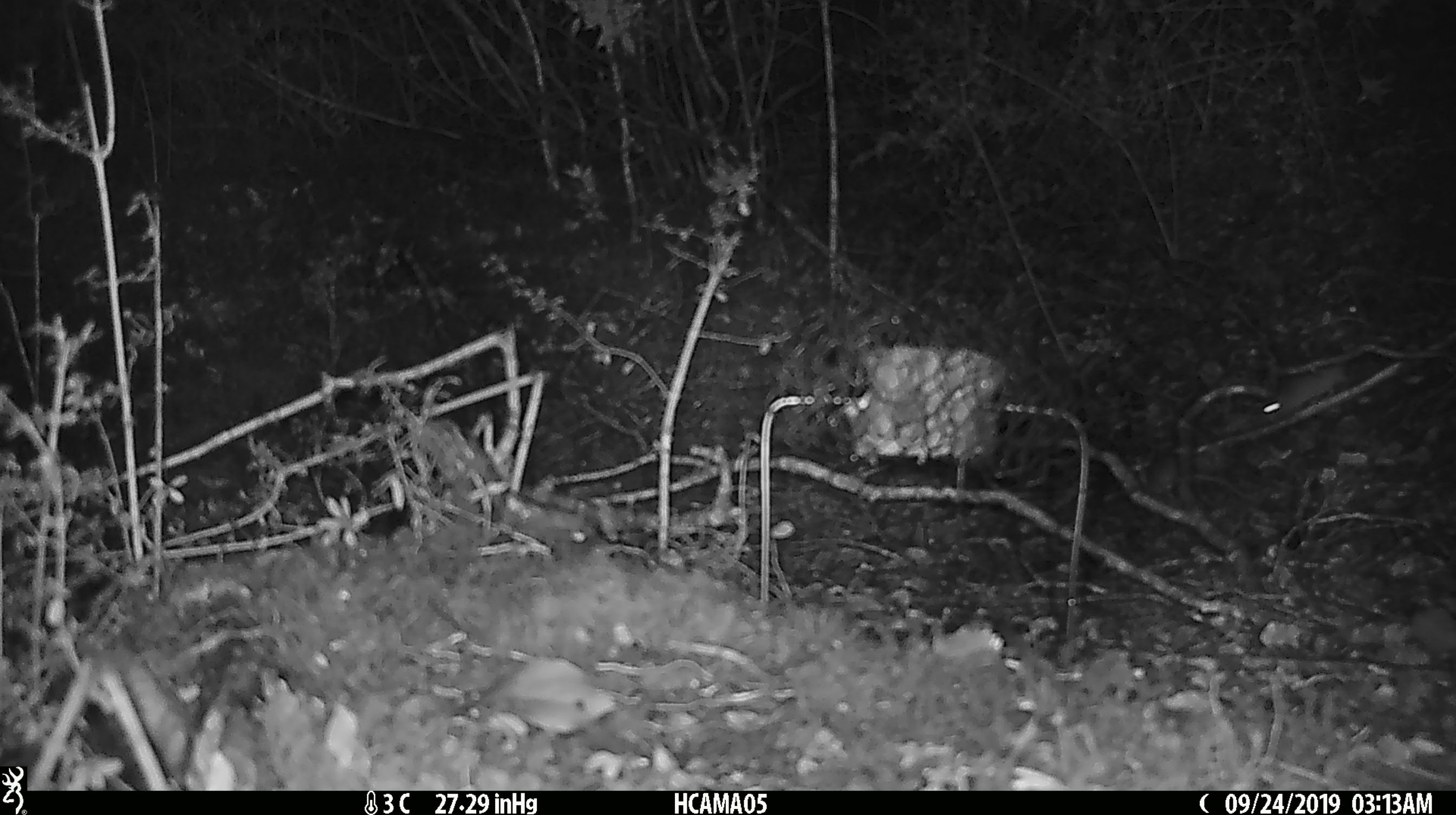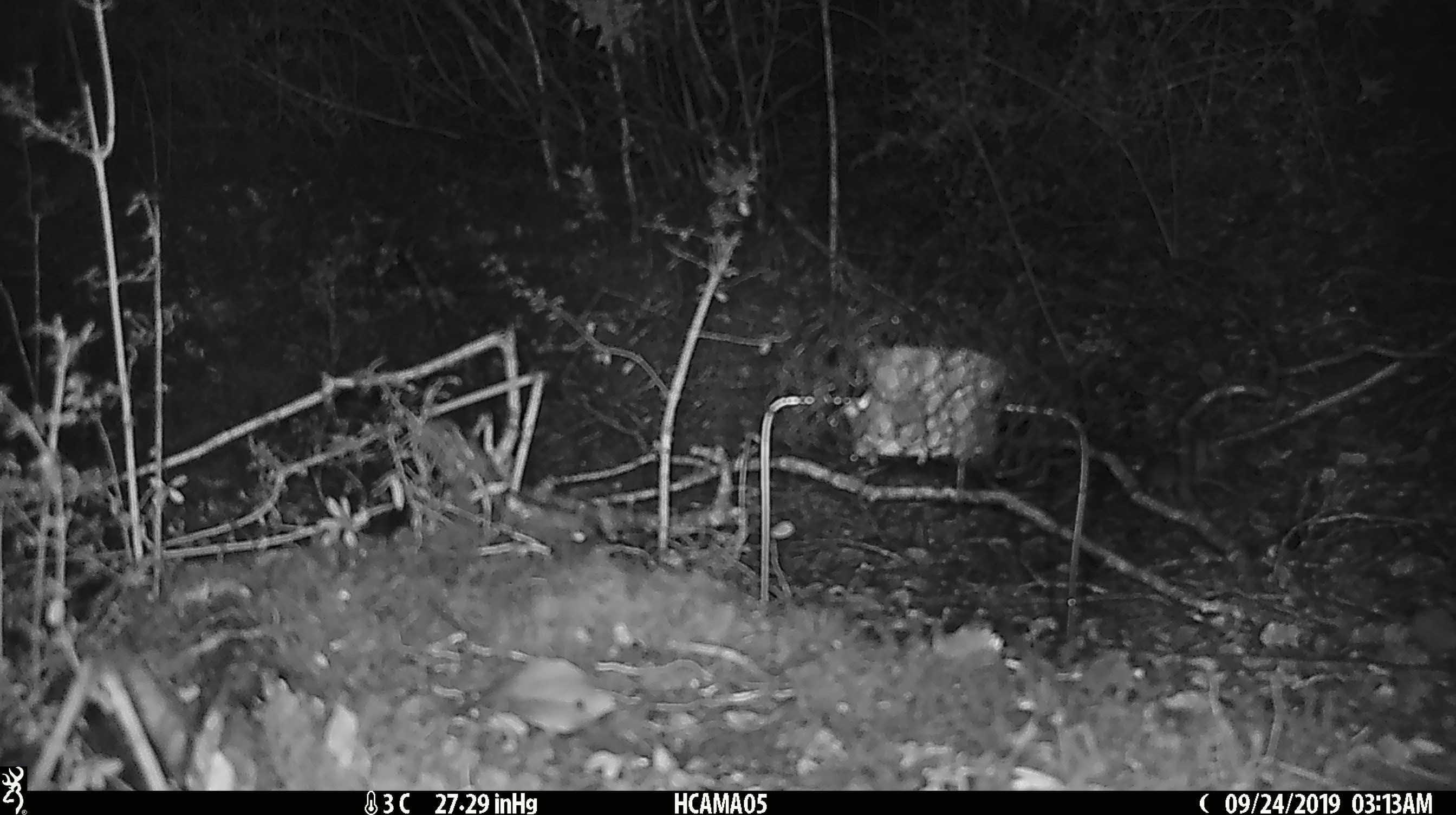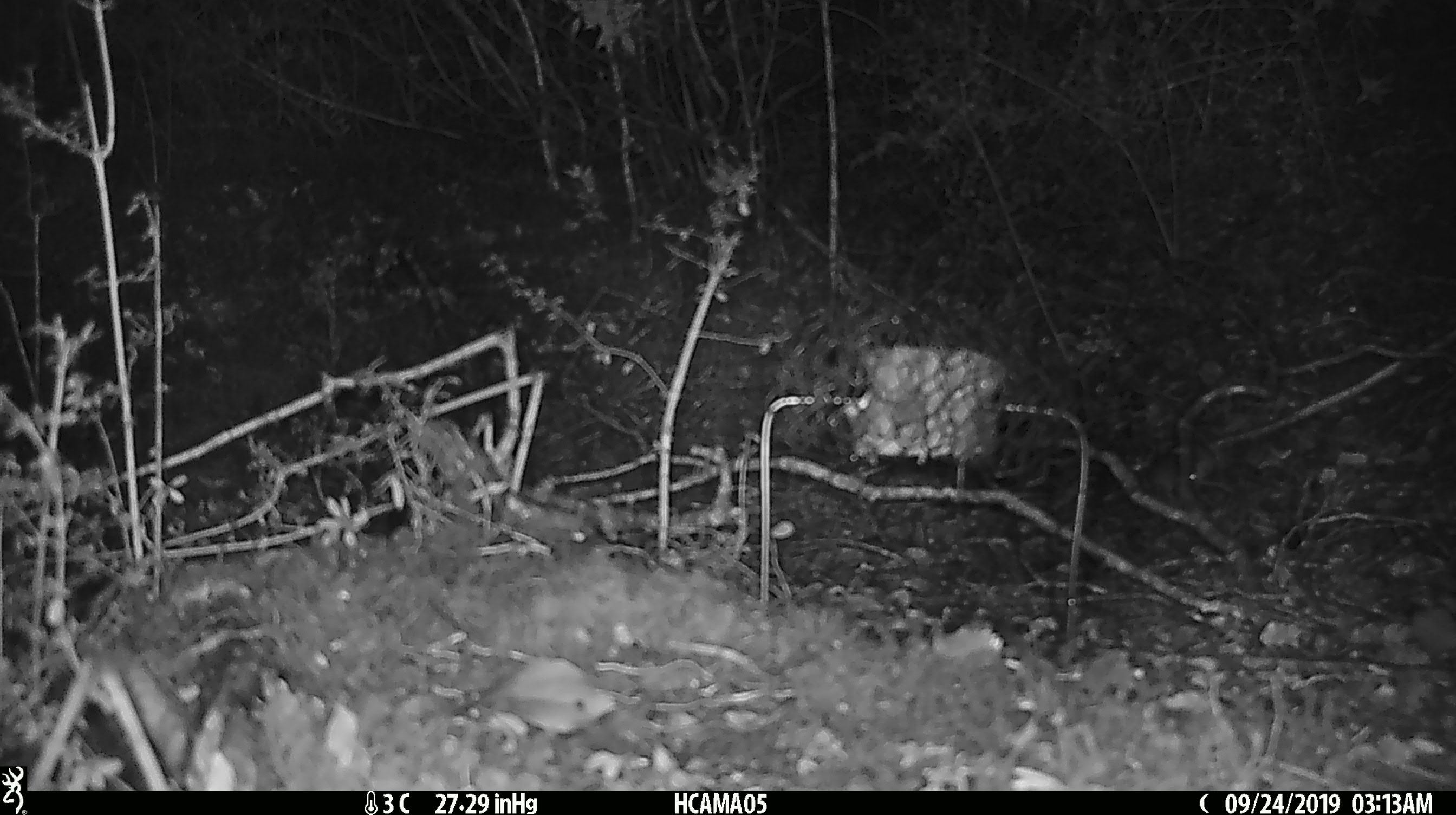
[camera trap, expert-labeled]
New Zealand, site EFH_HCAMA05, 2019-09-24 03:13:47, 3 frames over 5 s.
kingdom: Animalia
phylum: Chordata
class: Mammalia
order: Rodentia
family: Muridae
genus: Mus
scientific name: Mus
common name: mouse